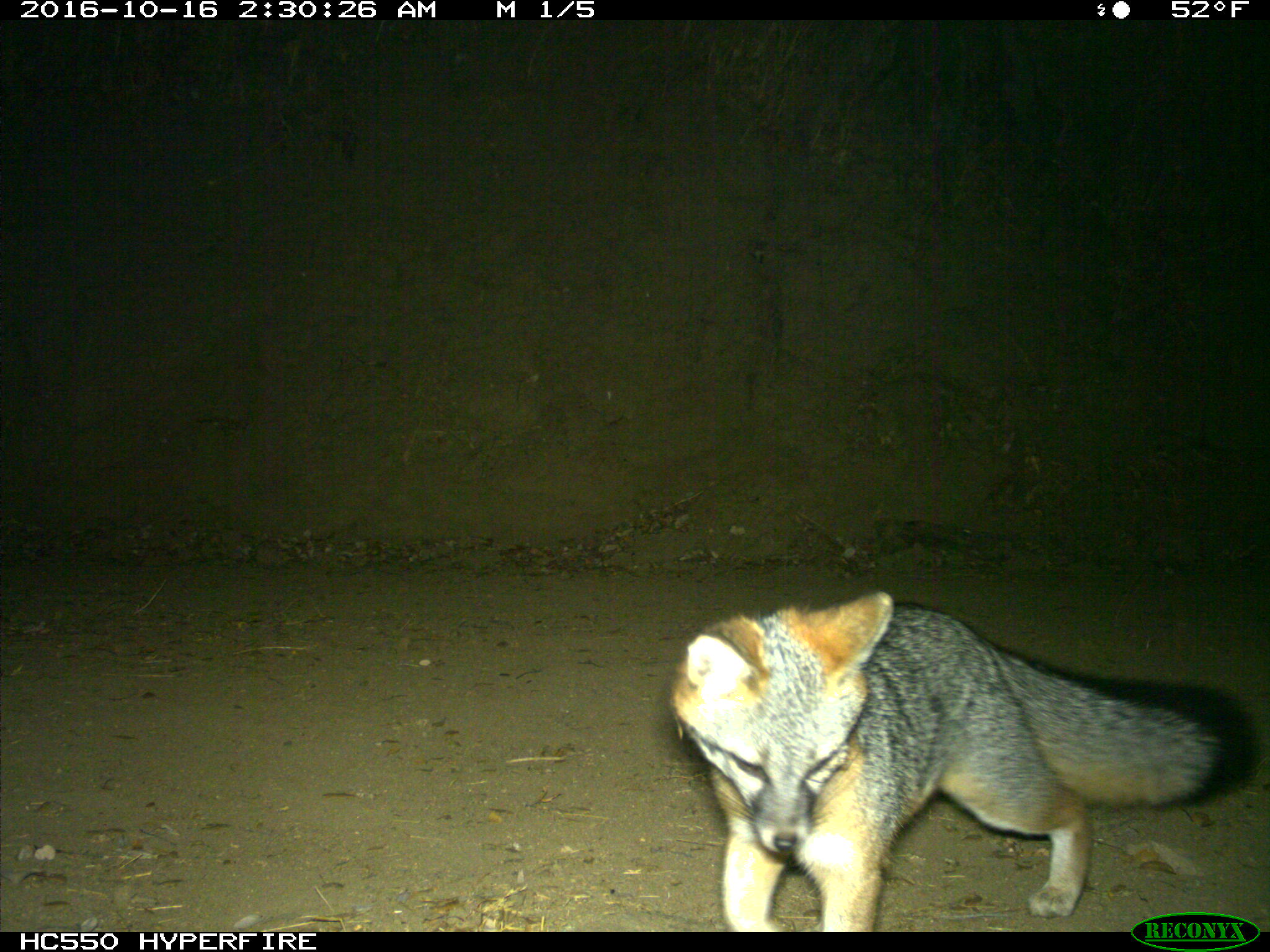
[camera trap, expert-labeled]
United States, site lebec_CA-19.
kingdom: Animalia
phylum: Chordata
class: Mammalia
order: Carnivora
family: Canidae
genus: Urocyon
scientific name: Urocyon cinereoargenteus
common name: gray fox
Urocyon cinereoargenteus (gray fox).